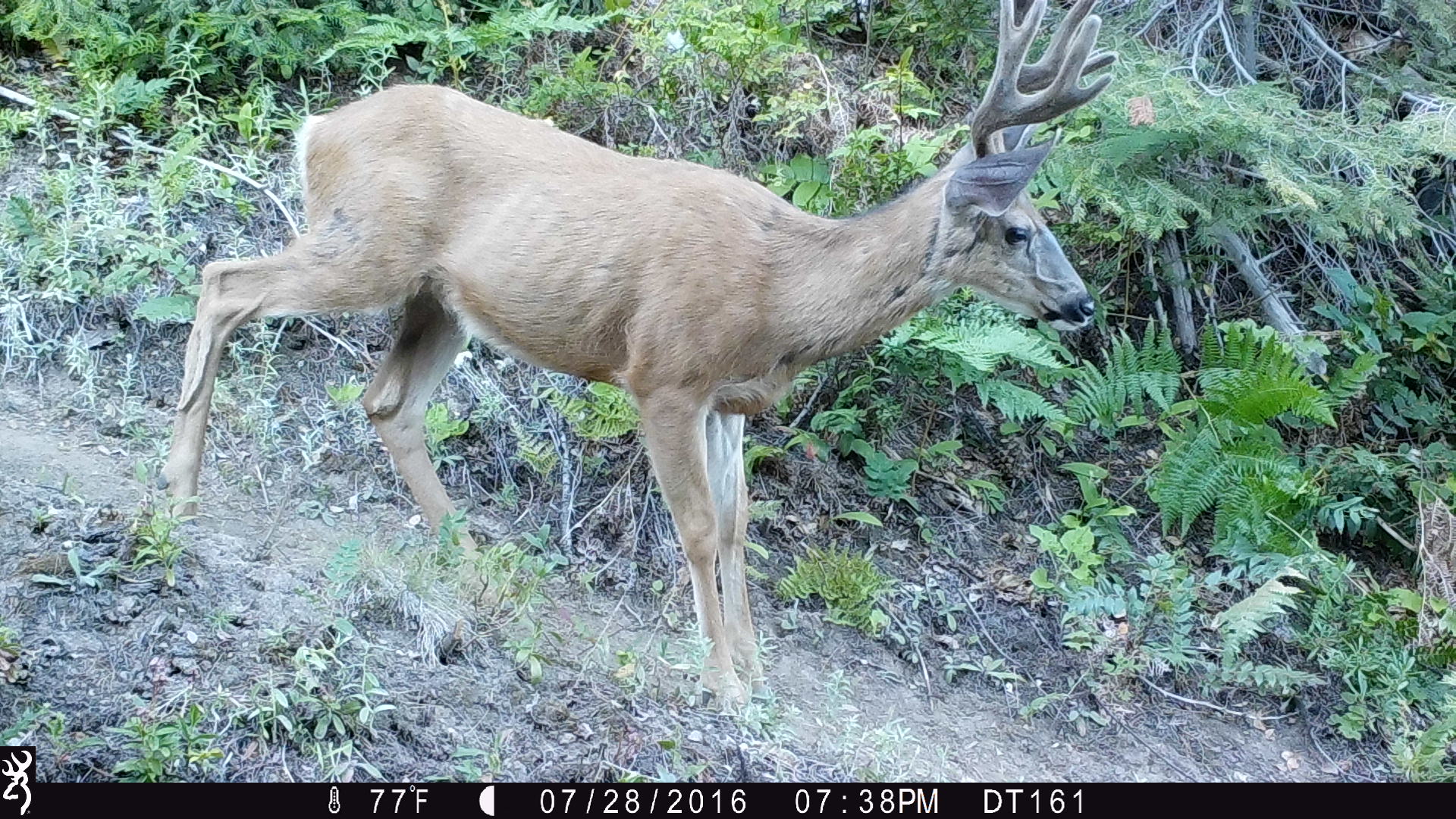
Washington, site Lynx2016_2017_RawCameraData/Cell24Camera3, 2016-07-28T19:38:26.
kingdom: Animalia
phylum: Chordata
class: Mammalia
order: Artiodactyla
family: Cervidae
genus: Odocoileus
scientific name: Odocoileus hemionus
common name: mule deer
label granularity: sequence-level